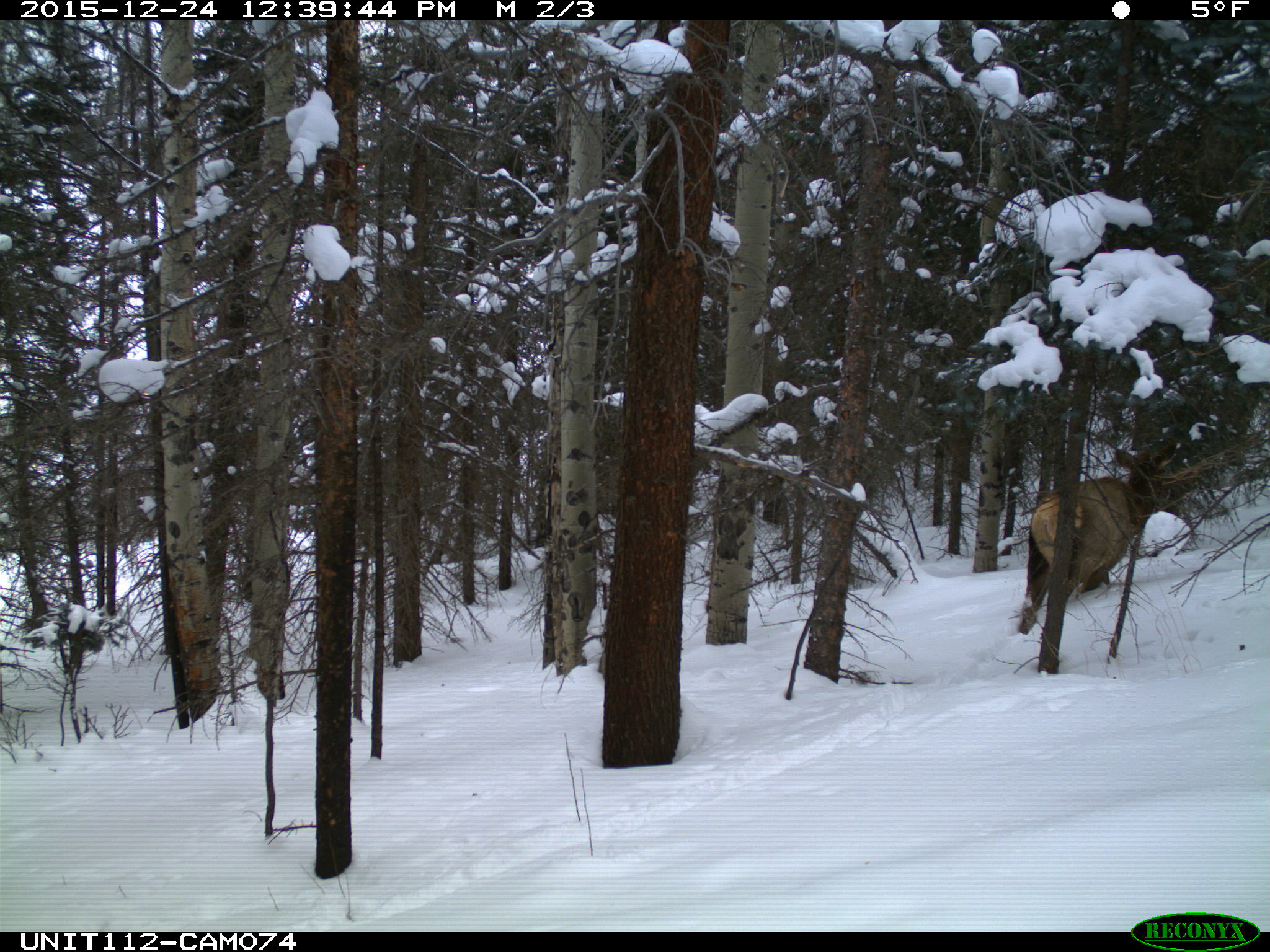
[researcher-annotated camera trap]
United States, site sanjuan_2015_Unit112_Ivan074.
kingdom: Animalia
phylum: Chordata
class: Mammalia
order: Artiodactyla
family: Cervidae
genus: Cervus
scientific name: Cervus elaphus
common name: red deer